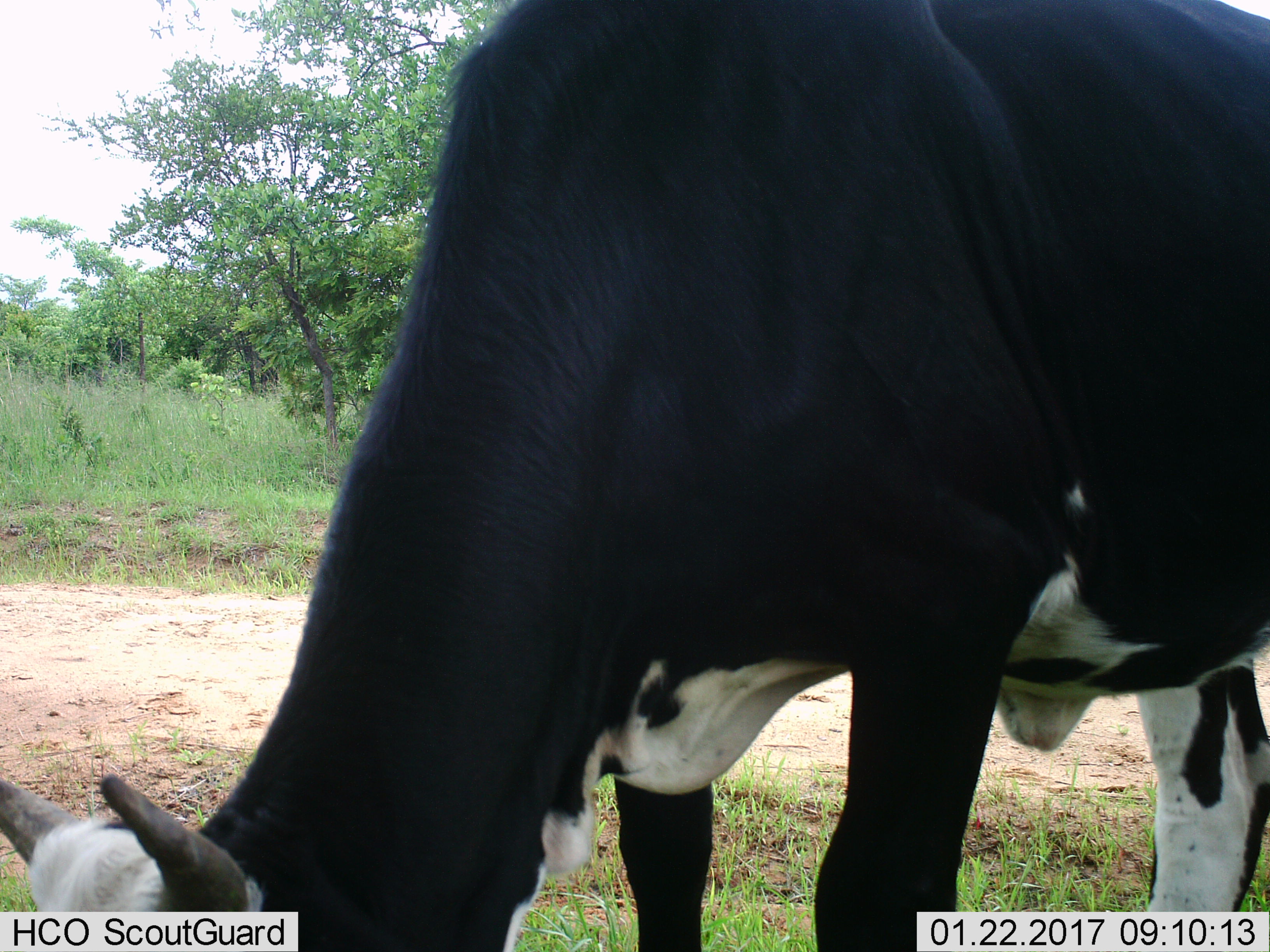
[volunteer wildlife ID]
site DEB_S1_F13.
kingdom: Animalia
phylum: Chordata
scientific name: Vertebrata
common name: domestic animal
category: domesticanimal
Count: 1.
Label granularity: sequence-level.